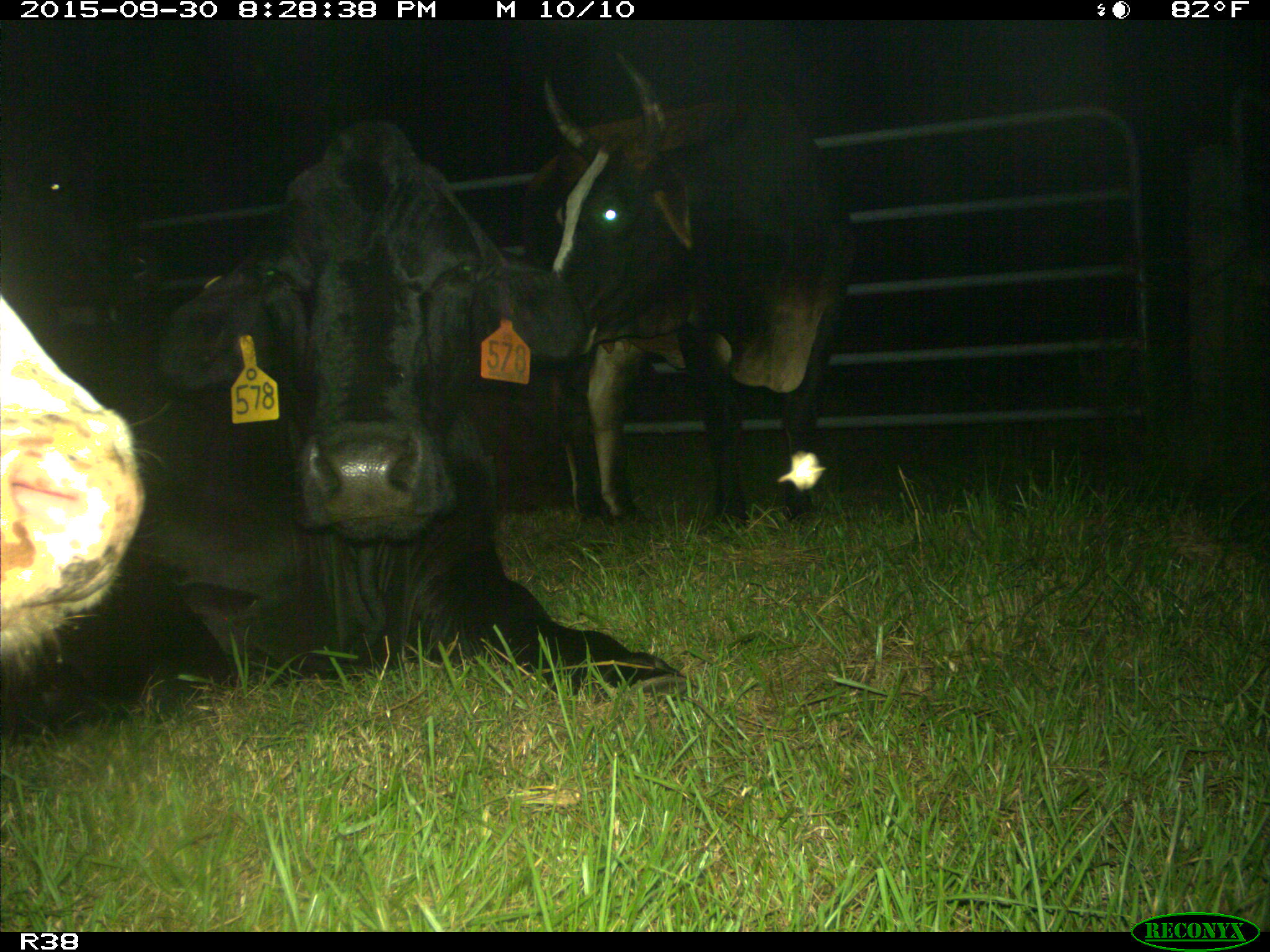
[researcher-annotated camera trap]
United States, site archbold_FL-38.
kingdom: Animalia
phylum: Chordata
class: Mammalia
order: Artiodactyla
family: Bovidae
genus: Bos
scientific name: Bos taurus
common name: domestic cow